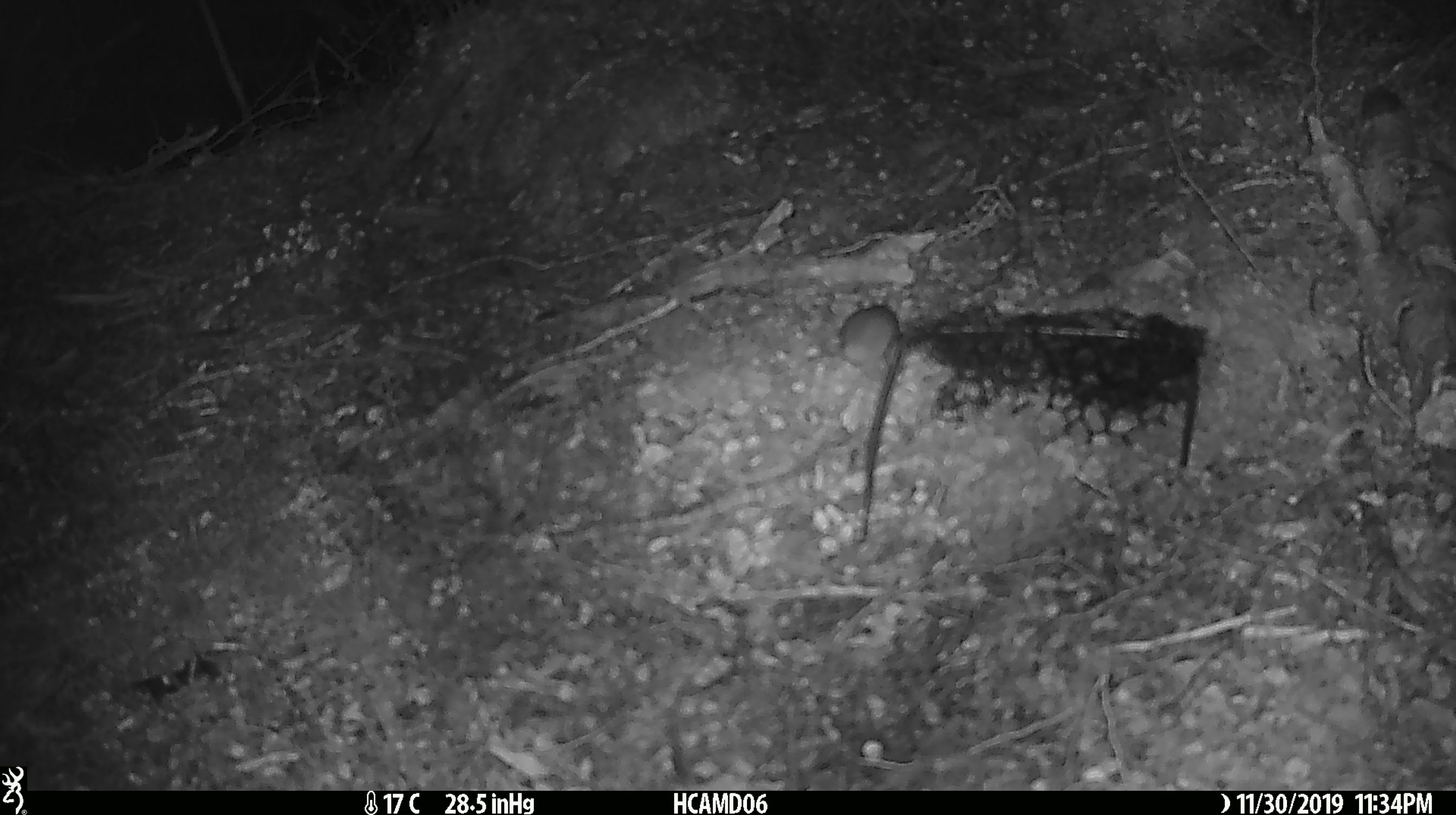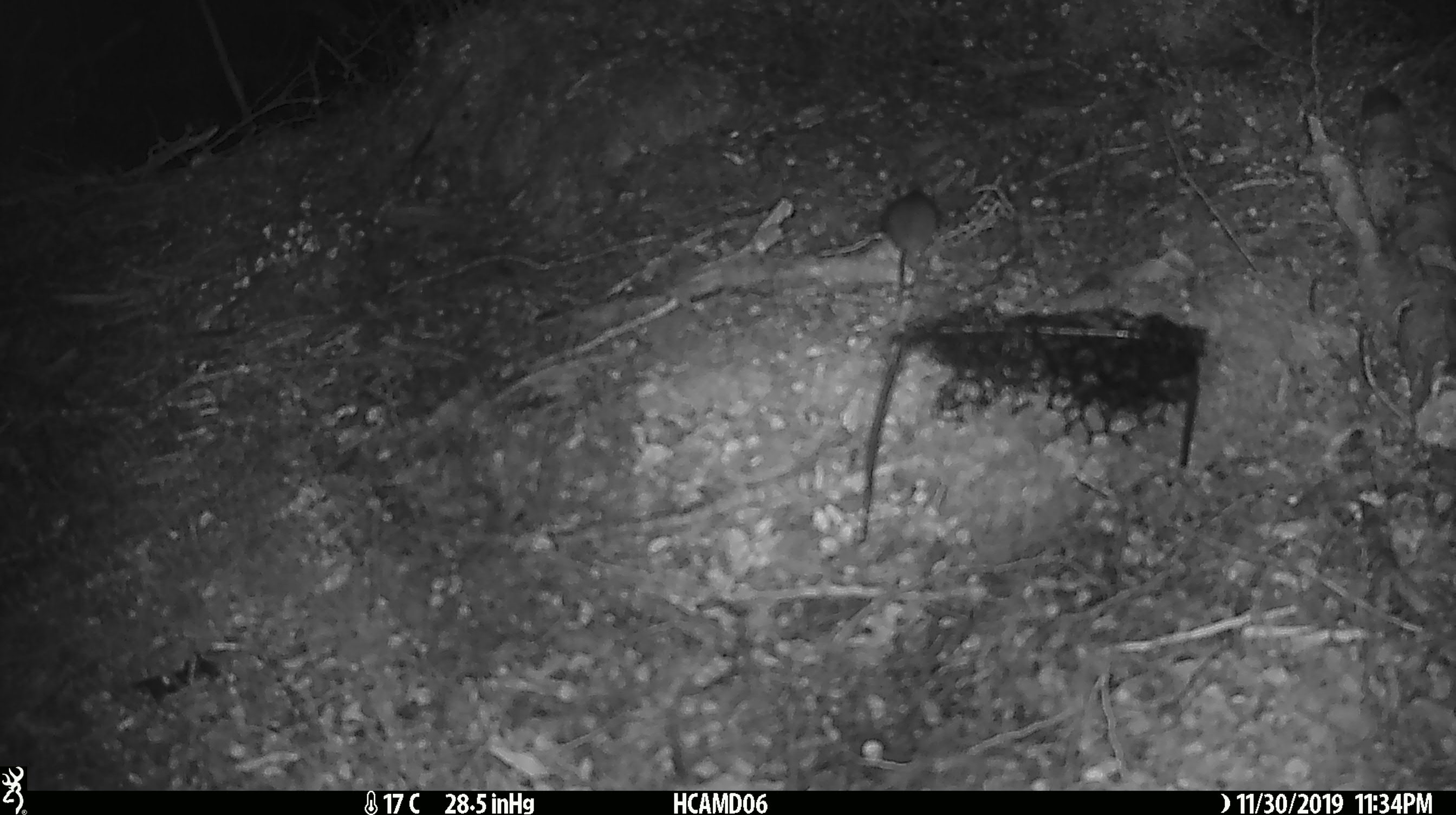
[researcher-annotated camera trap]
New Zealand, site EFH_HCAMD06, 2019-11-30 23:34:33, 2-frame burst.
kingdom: Animalia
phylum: Chordata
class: Mammalia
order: Rodentia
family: Muridae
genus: Mus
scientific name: Mus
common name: mouse